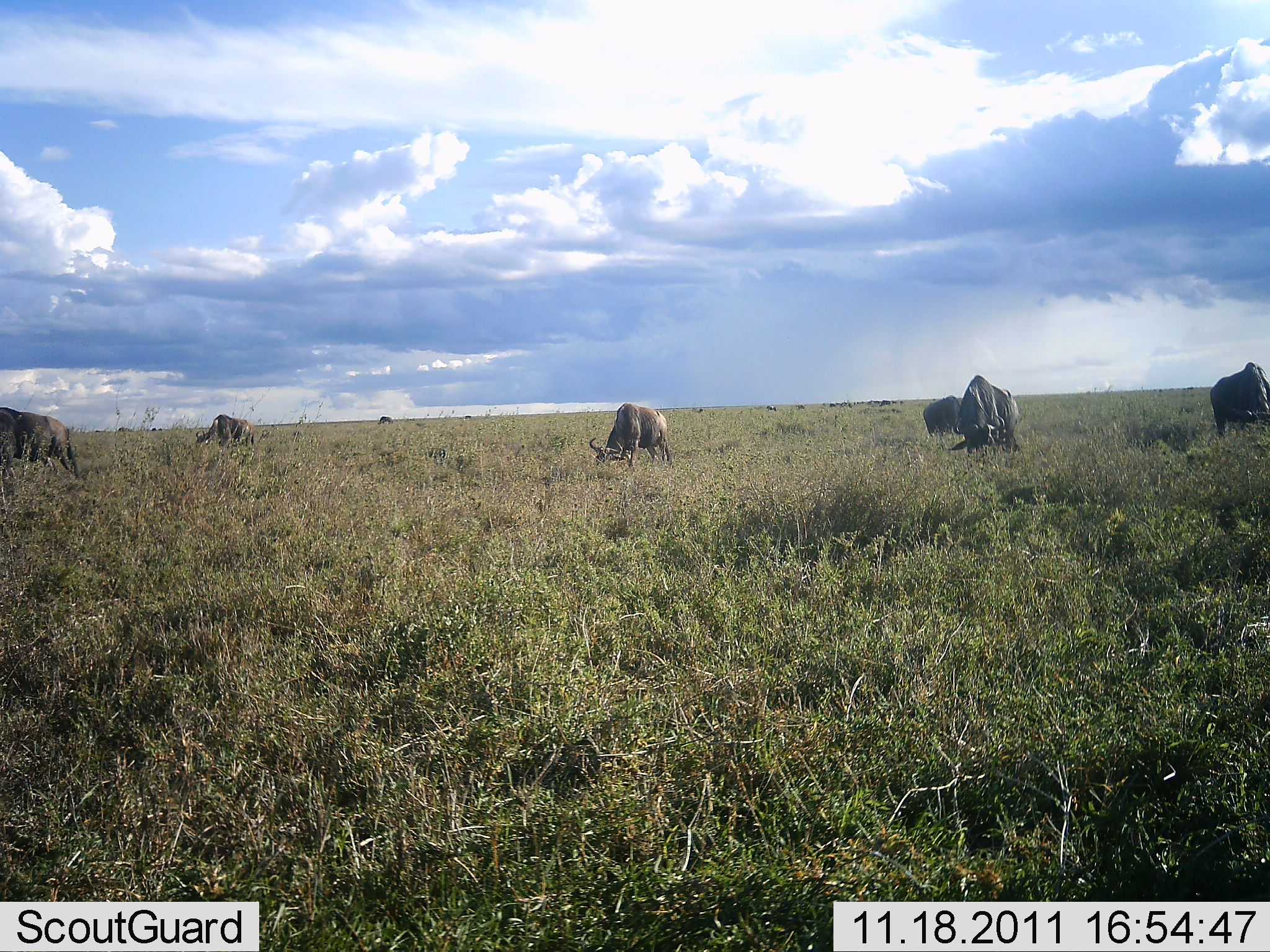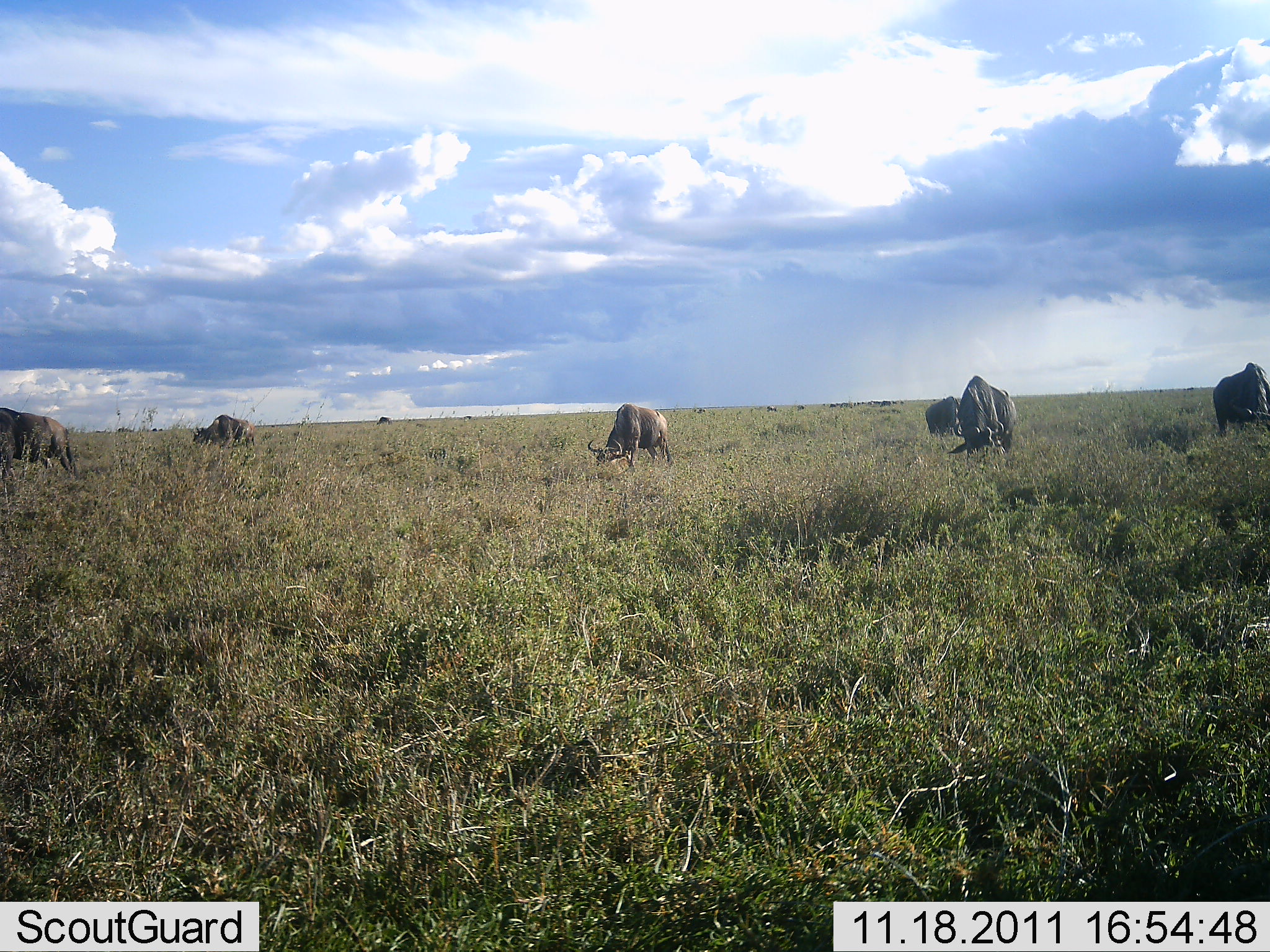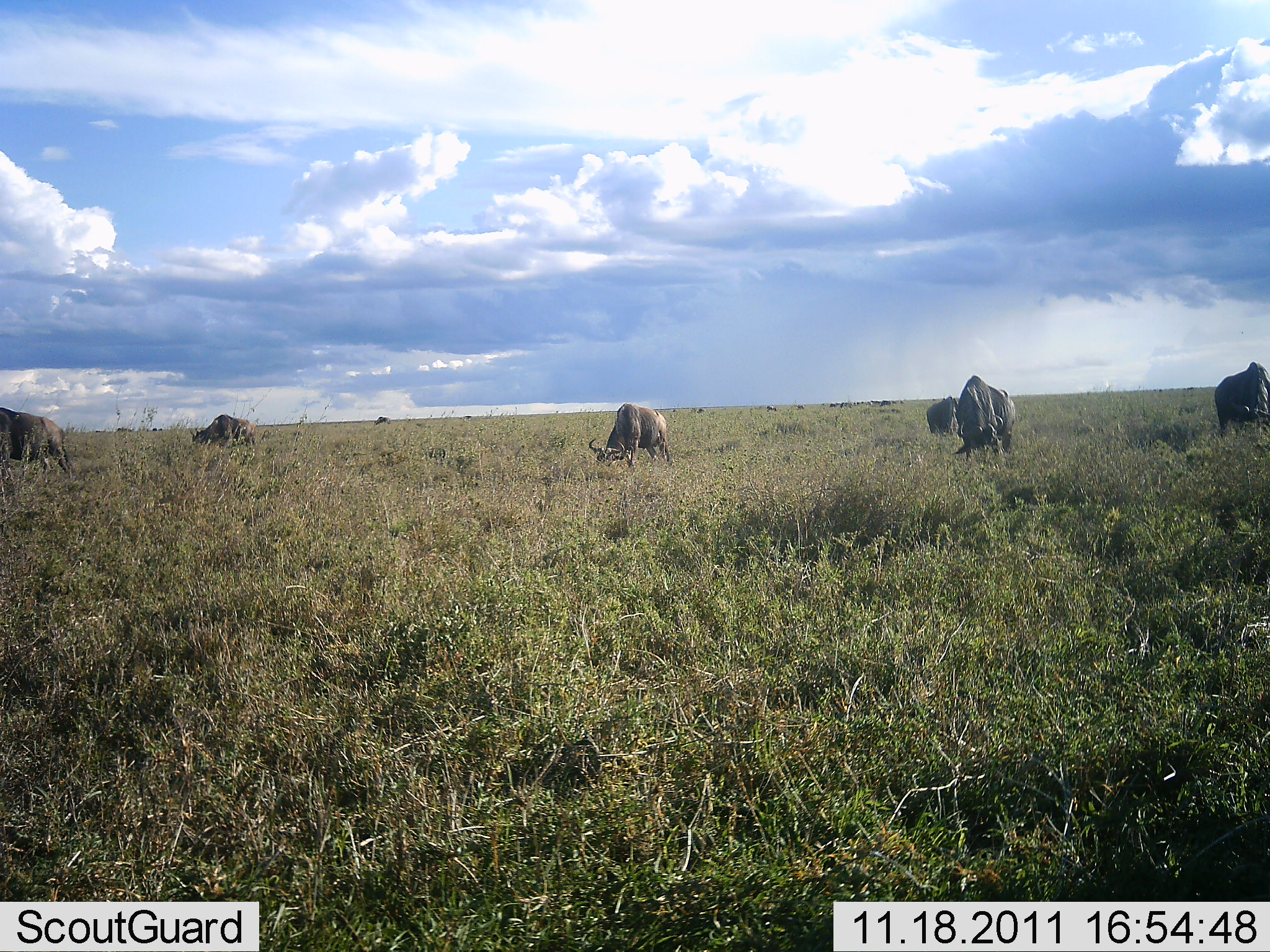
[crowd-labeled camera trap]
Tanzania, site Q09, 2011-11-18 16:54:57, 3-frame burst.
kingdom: Animalia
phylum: Chordata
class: Mammalia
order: Artiodactyla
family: Bovidae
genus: Connochaetes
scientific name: Connochaetes taurinus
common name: blue wildebeest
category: wildebeest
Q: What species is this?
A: Wildebeest (blue wildebeest) (Connochaetes taurinus).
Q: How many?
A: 6.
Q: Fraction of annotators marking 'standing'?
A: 8%.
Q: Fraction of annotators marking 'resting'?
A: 0%.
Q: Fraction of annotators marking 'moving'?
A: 8%.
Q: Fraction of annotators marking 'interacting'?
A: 0%.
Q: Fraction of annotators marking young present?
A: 0%.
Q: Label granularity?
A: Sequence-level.